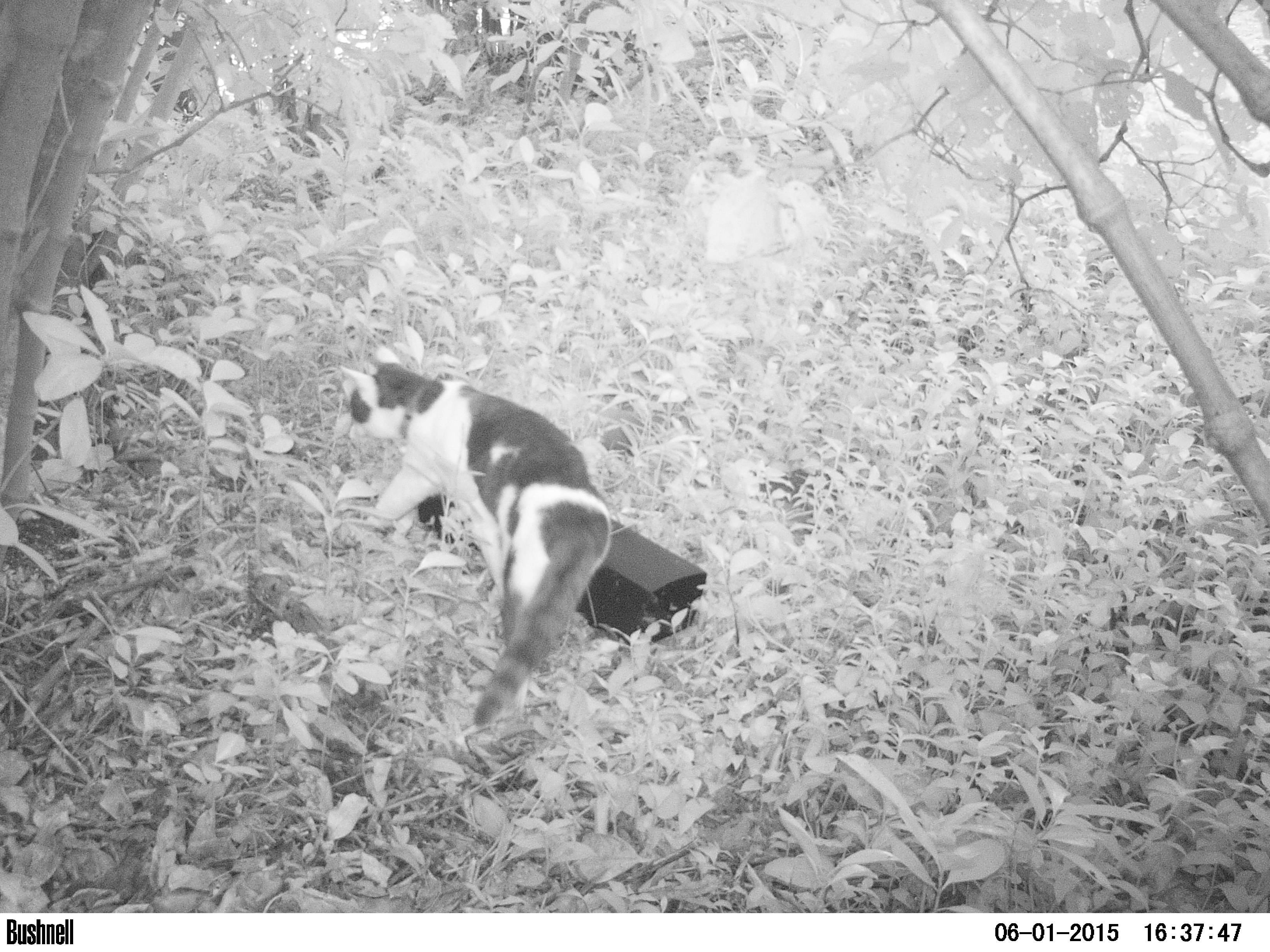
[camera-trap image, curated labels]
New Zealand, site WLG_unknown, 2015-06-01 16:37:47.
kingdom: Animalia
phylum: Chordata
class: Mammalia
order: Carnivora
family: Felidae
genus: Felis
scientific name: Felis catus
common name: domestic cat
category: cat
Cat (domestic cat) (Felis catus).